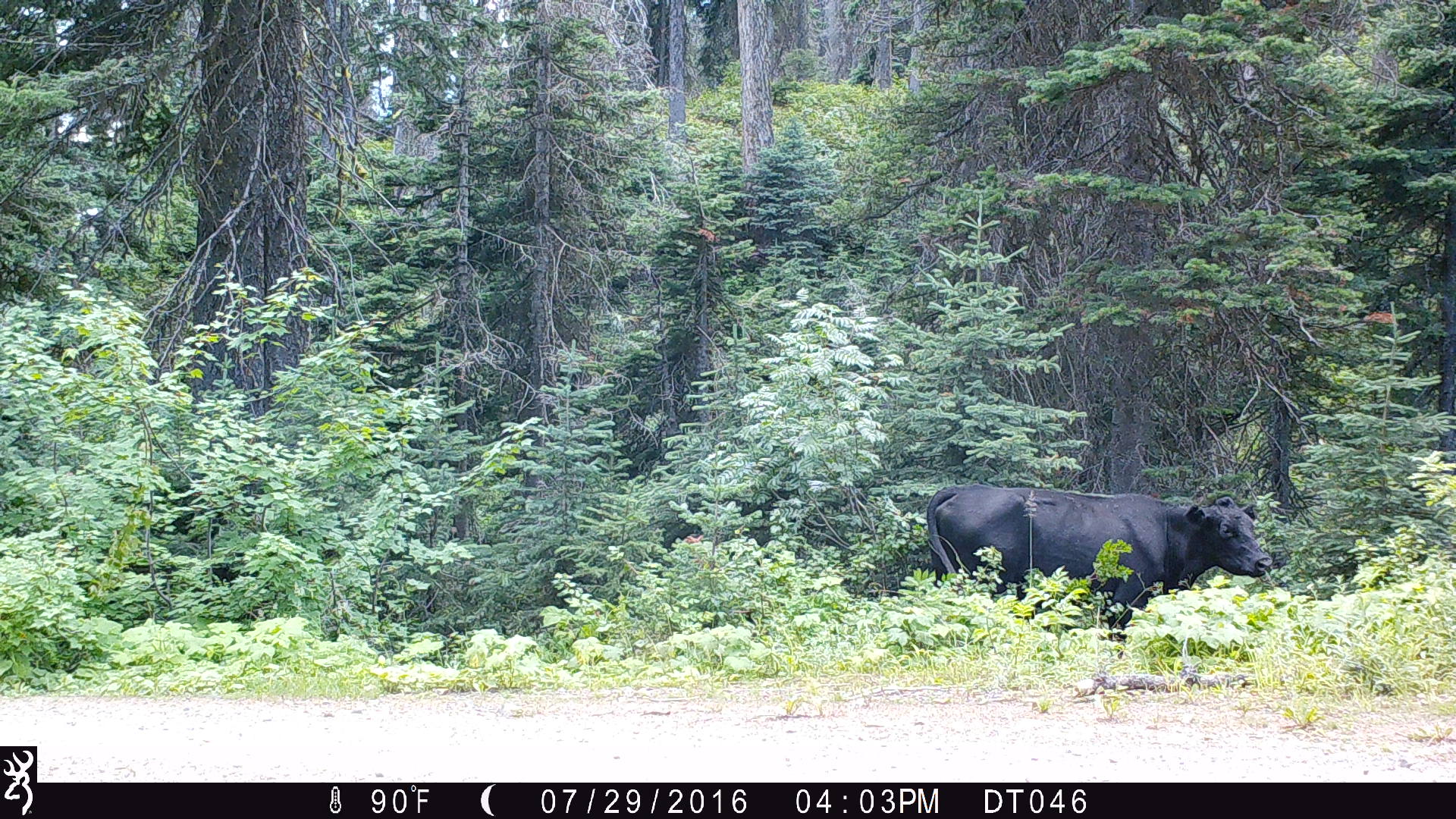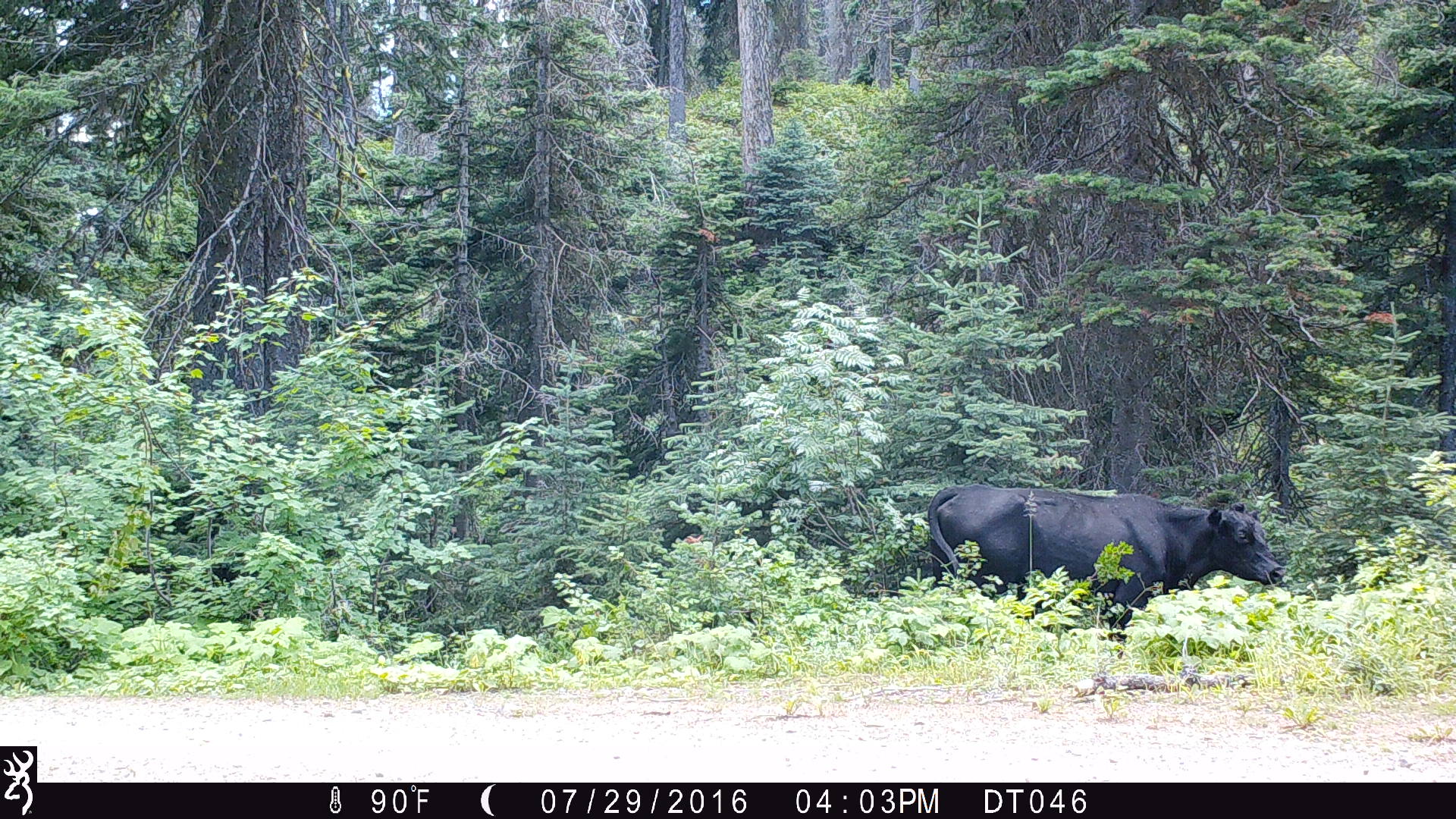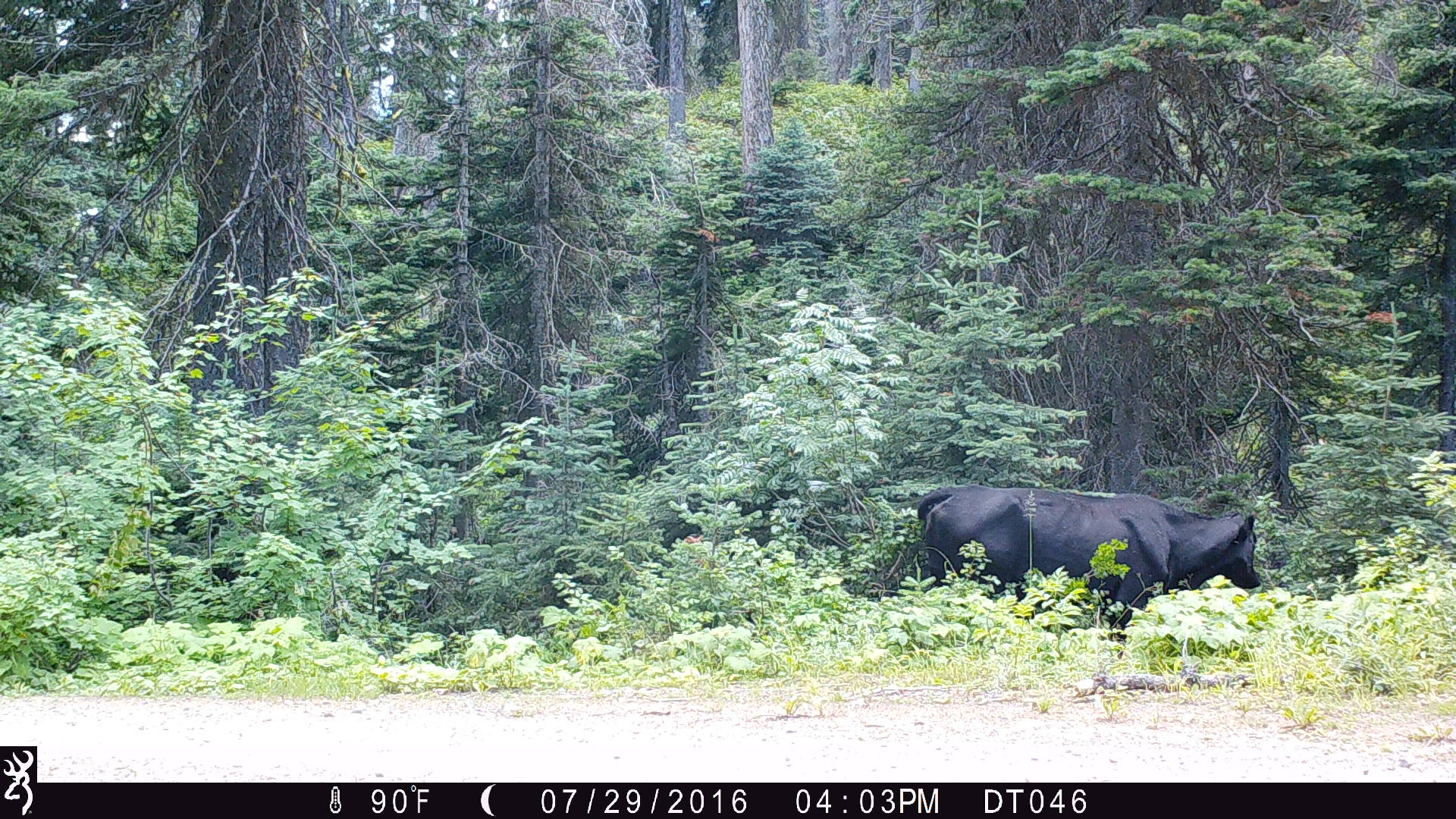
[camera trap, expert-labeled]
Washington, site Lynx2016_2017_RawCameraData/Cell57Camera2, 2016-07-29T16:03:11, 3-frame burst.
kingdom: Animalia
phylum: Chordata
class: Mammalia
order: Artiodactyla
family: Bovidae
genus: Bos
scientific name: Bos taurus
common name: domestic cattle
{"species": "domestic cattle (Bos taurus)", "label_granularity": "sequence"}